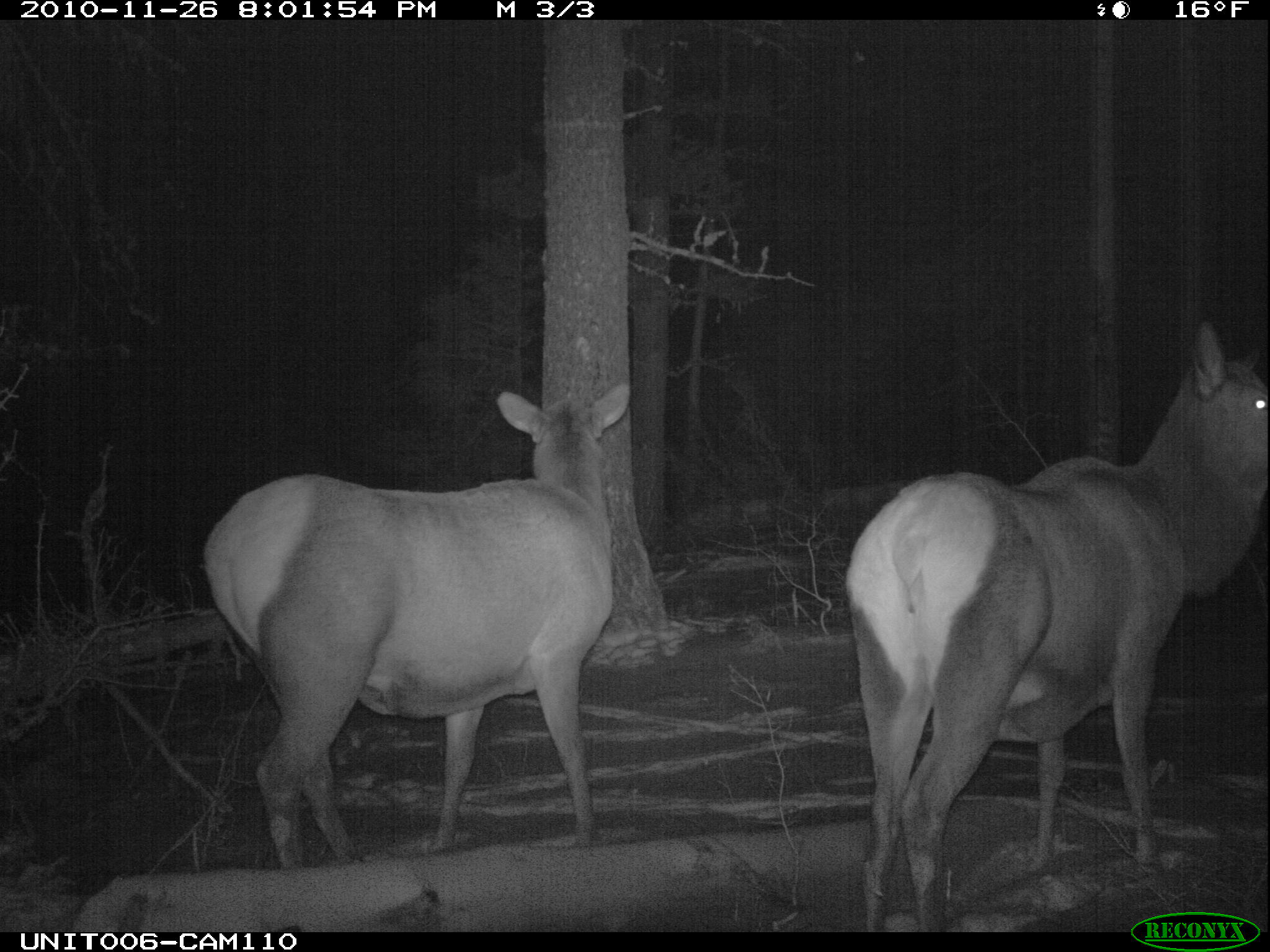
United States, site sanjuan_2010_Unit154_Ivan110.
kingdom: Animalia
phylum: Chordata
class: Mammalia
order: Artiodactyla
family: Cervidae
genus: Cervus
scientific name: Cervus elaphus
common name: red deer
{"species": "Cervus elaphus (red deer)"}